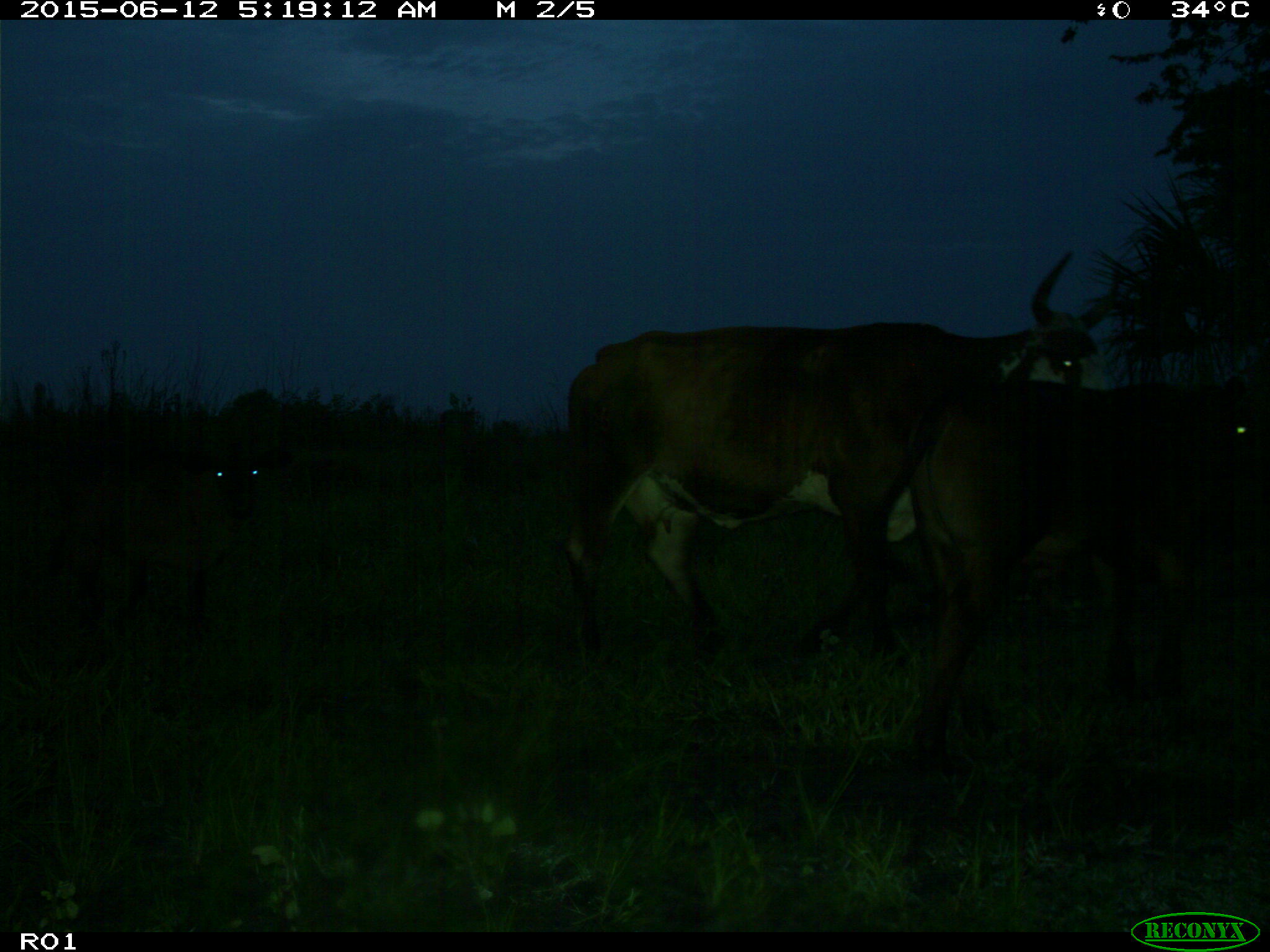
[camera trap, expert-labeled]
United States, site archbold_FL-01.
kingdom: Animalia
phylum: Chordata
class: Mammalia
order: Artiodactyla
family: Bovidae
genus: Bos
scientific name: Bos taurus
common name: domestic cow